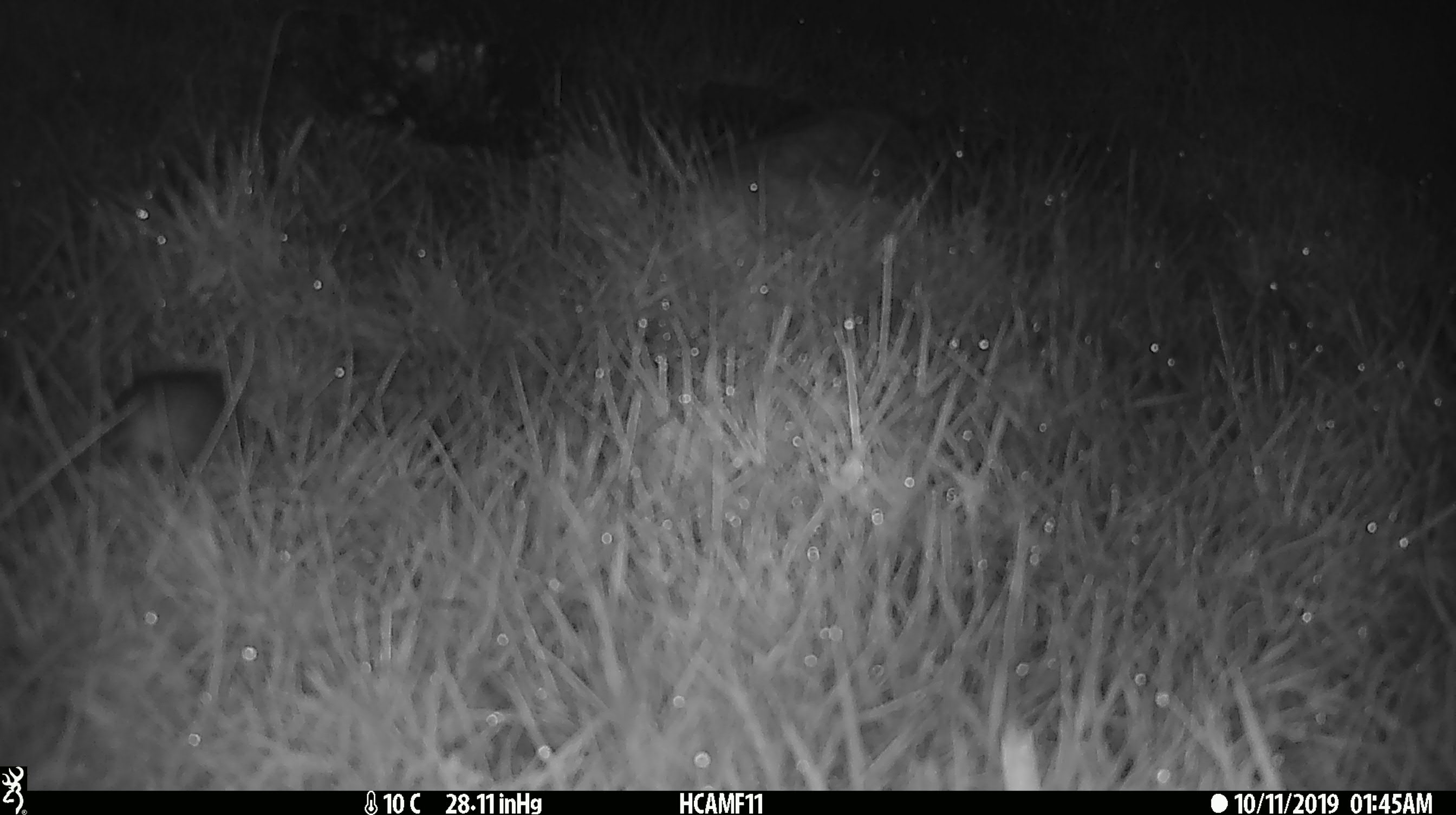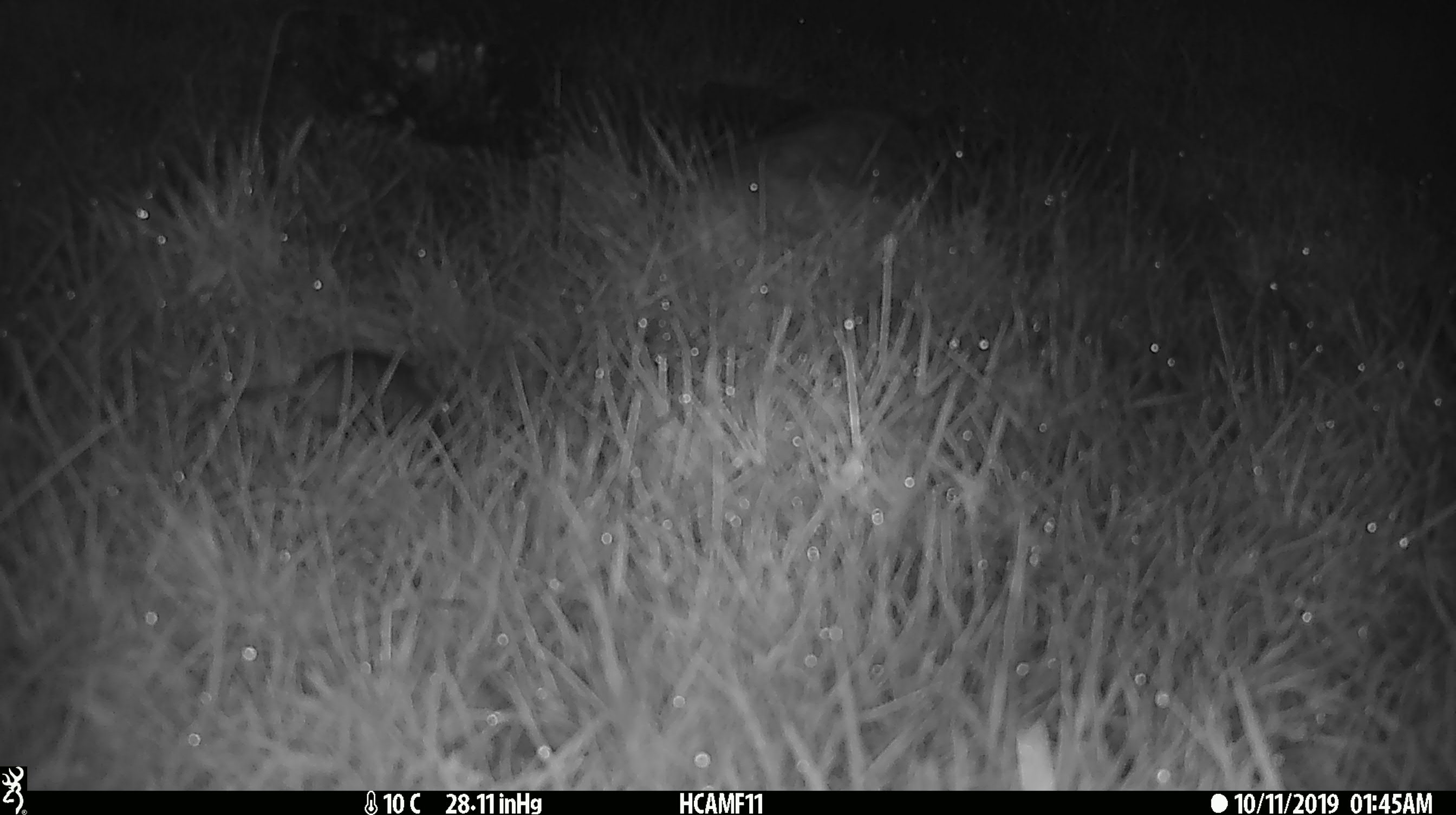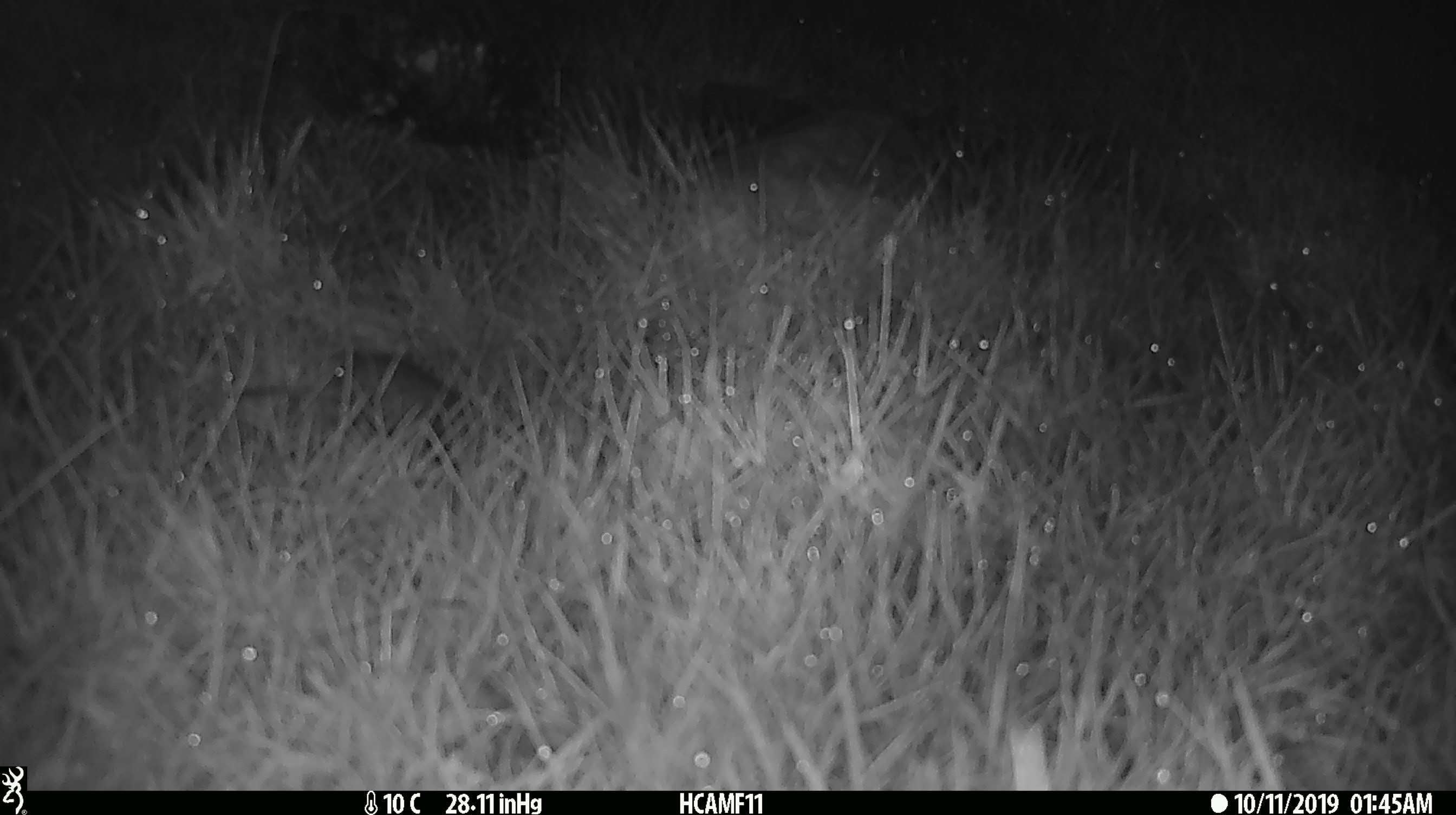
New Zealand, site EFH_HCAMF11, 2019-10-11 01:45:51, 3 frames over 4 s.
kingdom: Animalia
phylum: Chordata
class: Mammalia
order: Rodentia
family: Muridae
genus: Mus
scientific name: Mus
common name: mouse